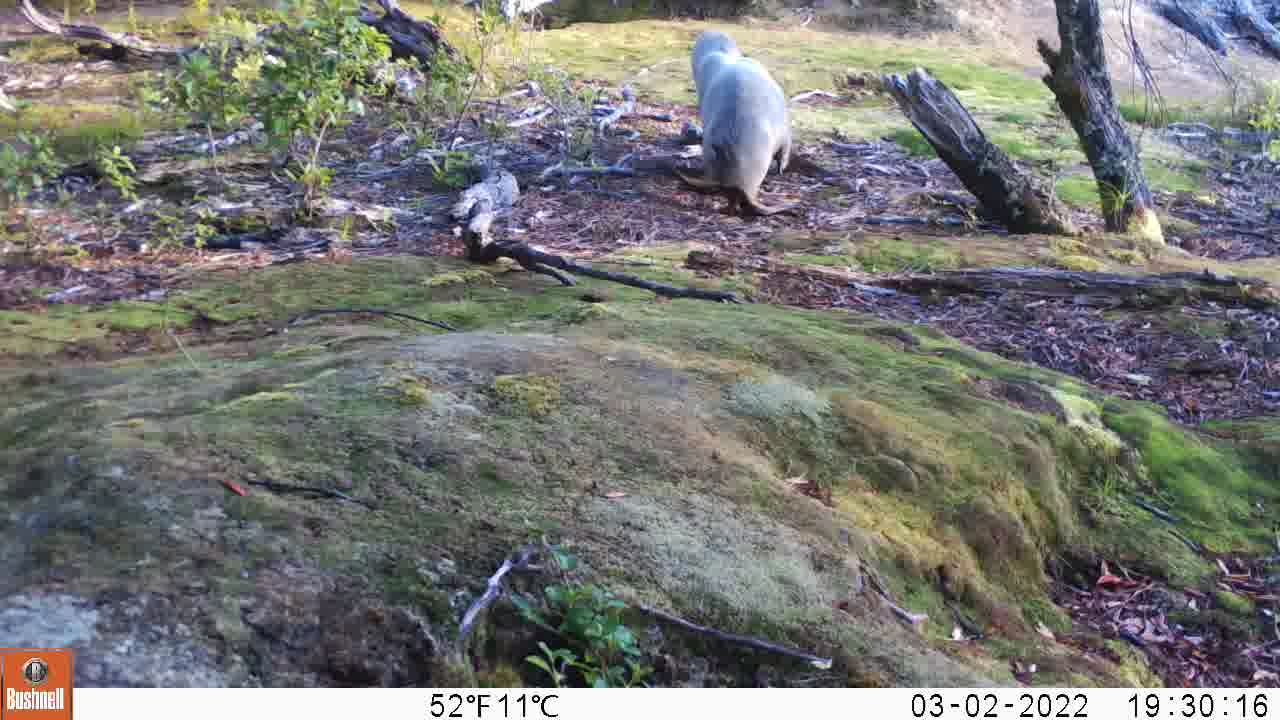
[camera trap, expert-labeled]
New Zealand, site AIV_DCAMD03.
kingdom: Animalia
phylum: Chordata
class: Mammalia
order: Carnivora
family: Otariidae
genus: Phocarctos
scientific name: Phocarctos hookeri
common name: new zealand sea lion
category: sealion